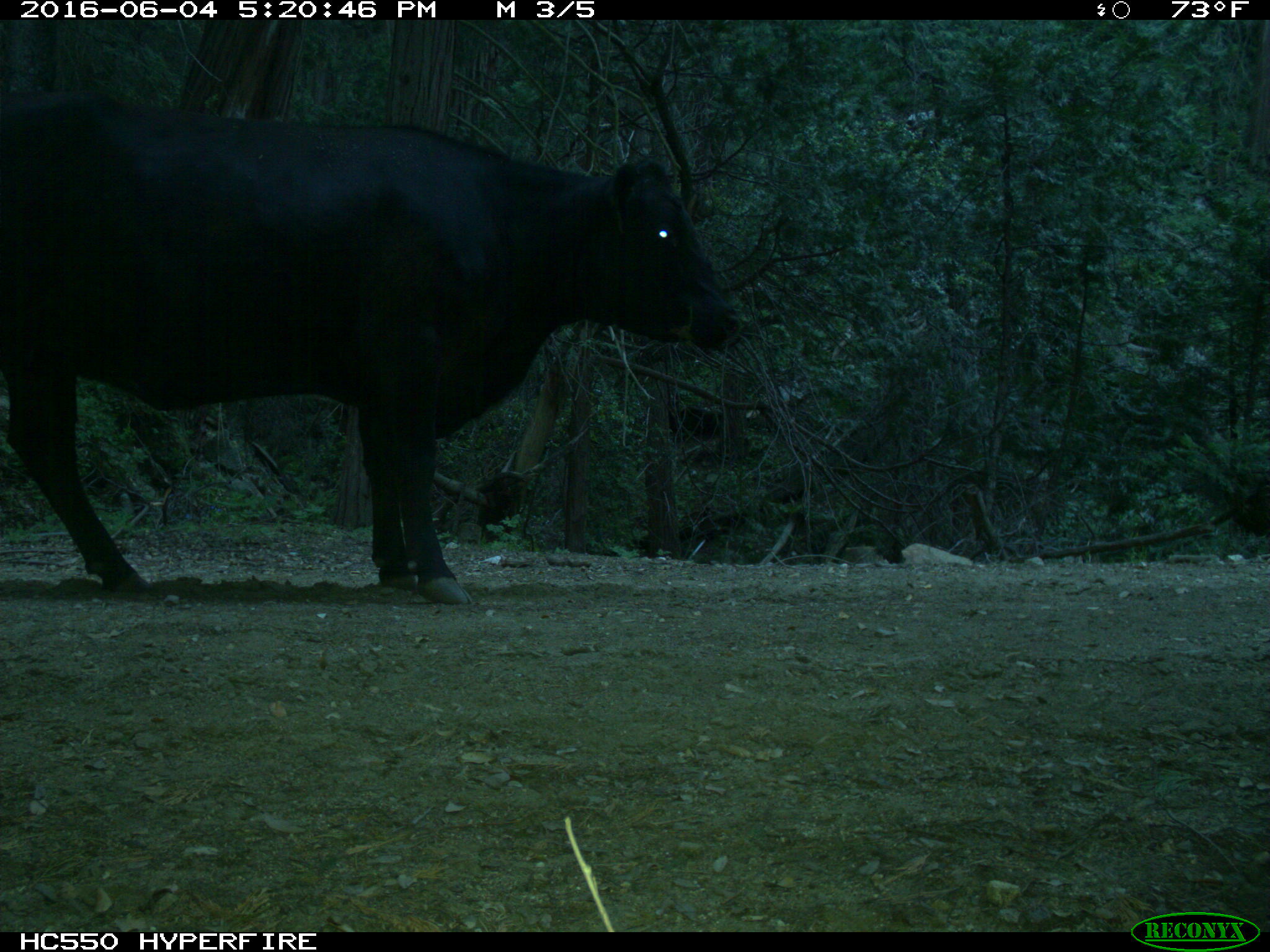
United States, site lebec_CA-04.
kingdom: Animalia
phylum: Chordata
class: Mammalia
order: Artiodactyla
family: Bovidae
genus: Bos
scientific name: Bos taurus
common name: domestic cow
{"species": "Bos taurus (domestic cow)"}